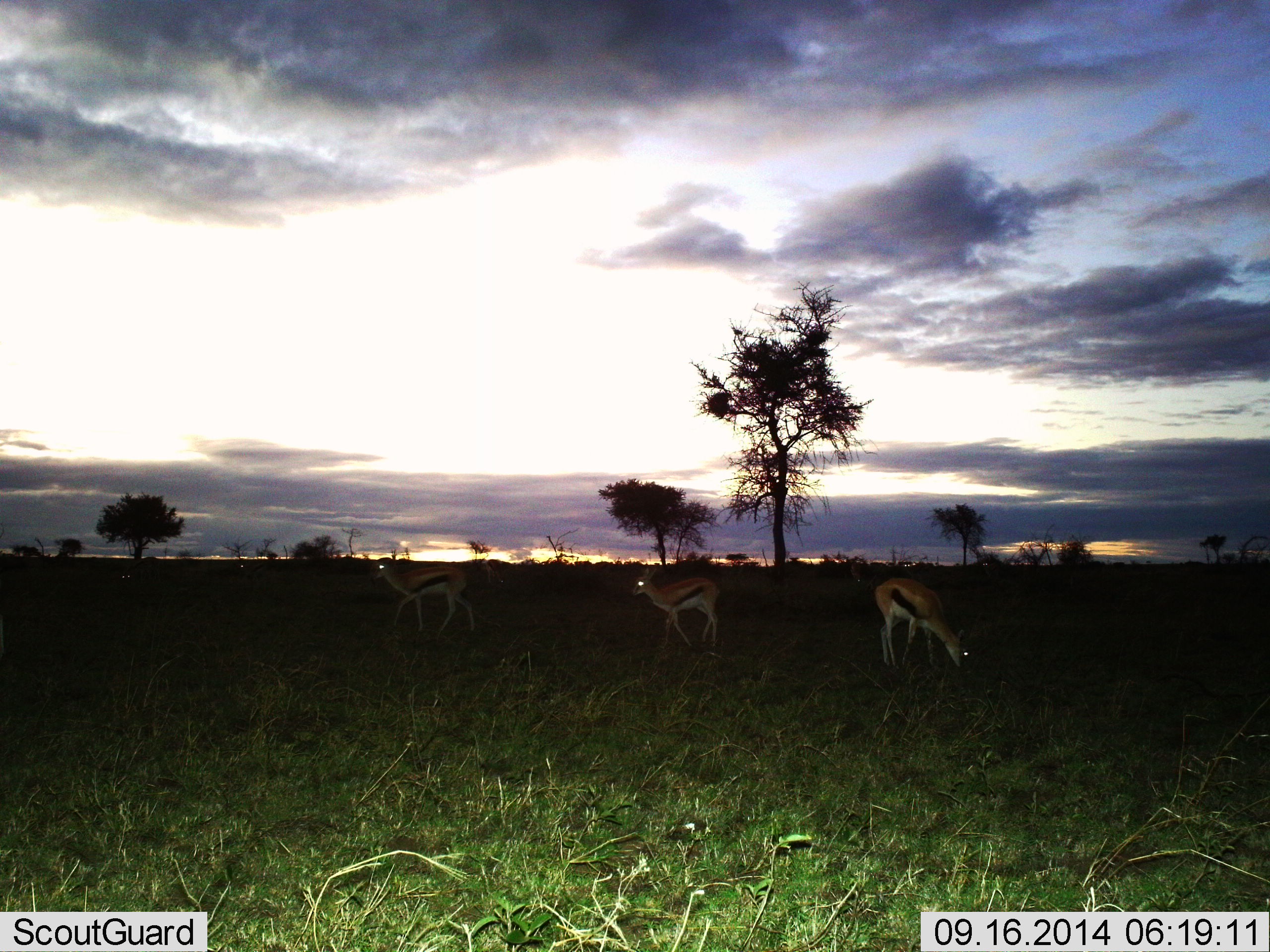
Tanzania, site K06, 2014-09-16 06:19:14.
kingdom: Animalia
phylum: Chordata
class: Mammalia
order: Artiodactyla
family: Bovidae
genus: Eudorcas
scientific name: Eudorcas thomsonii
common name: thomson's gazelle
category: gazellethomsons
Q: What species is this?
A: Gazellethomsons (thomson's gazelle) (Eudorcas thomsonii).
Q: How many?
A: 3.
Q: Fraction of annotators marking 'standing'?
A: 60%.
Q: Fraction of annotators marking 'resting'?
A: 0%.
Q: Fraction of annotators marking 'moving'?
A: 20%.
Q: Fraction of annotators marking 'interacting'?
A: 0%.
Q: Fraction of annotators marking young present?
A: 0%.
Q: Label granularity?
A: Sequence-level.